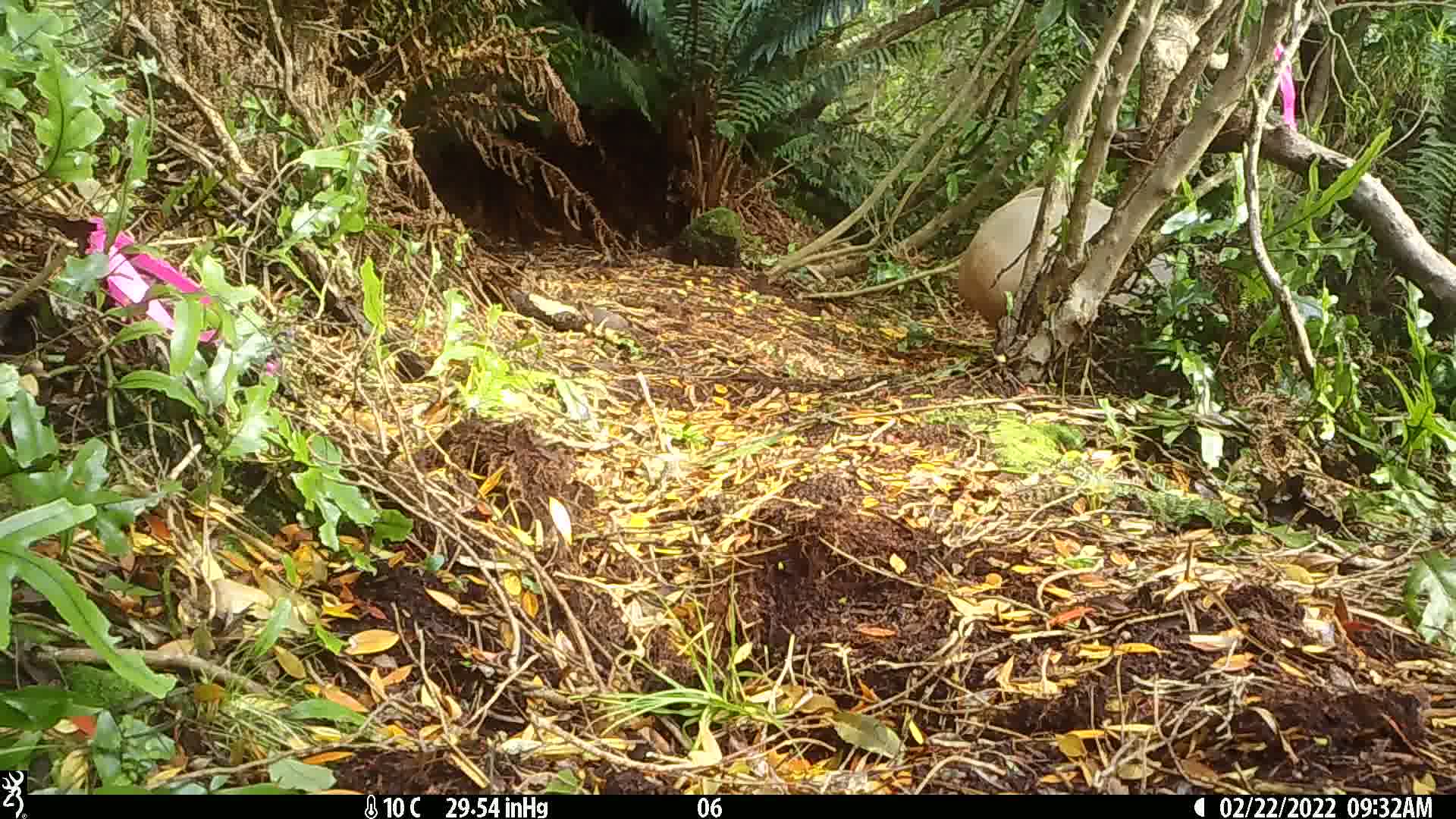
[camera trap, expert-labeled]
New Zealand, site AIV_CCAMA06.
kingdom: Animalia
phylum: Chordata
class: Mammalia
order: Carnivora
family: Otariidae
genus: Phocarctos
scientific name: Phocarctos hookeri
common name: new zealand sea lion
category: sealion